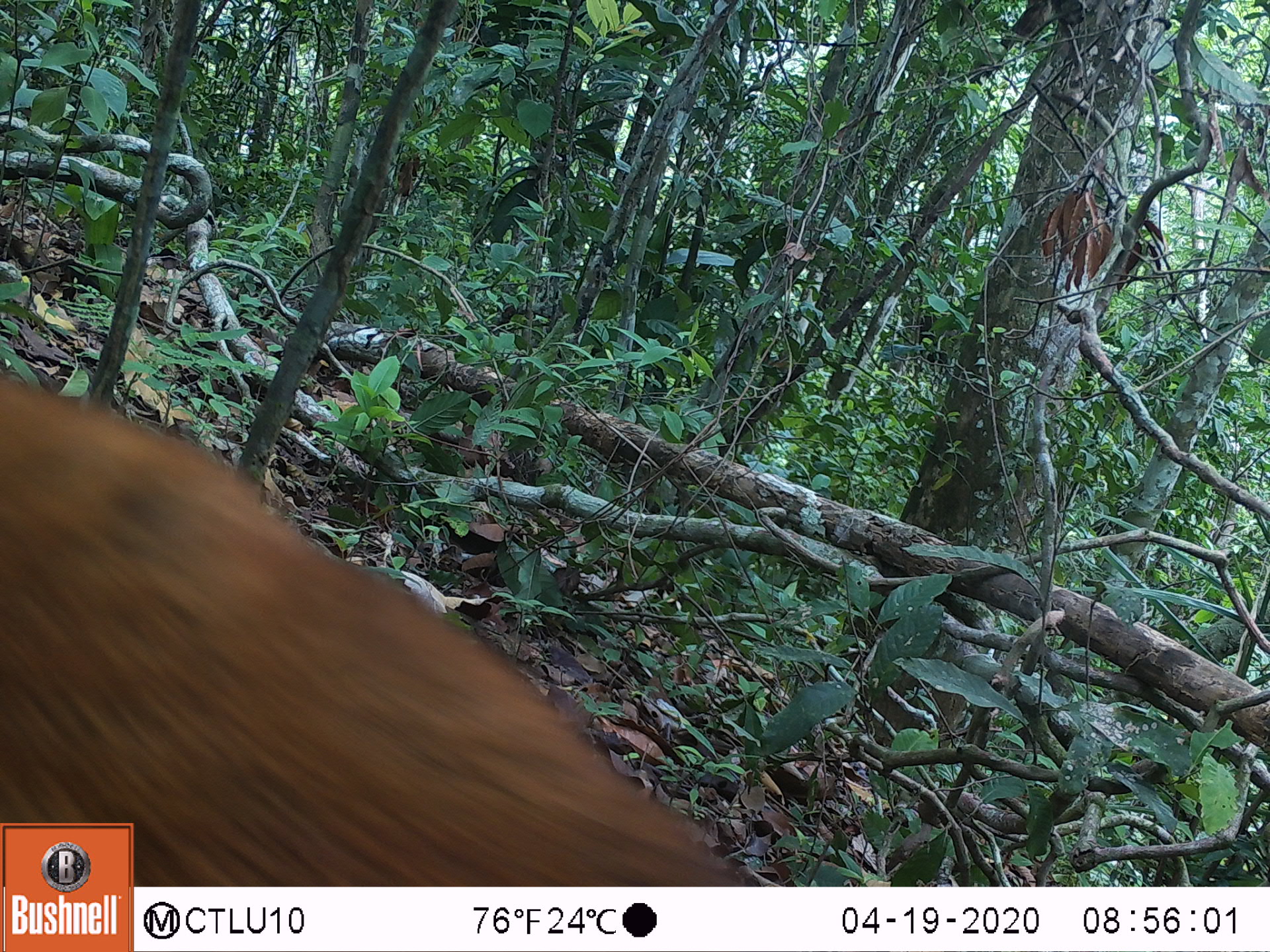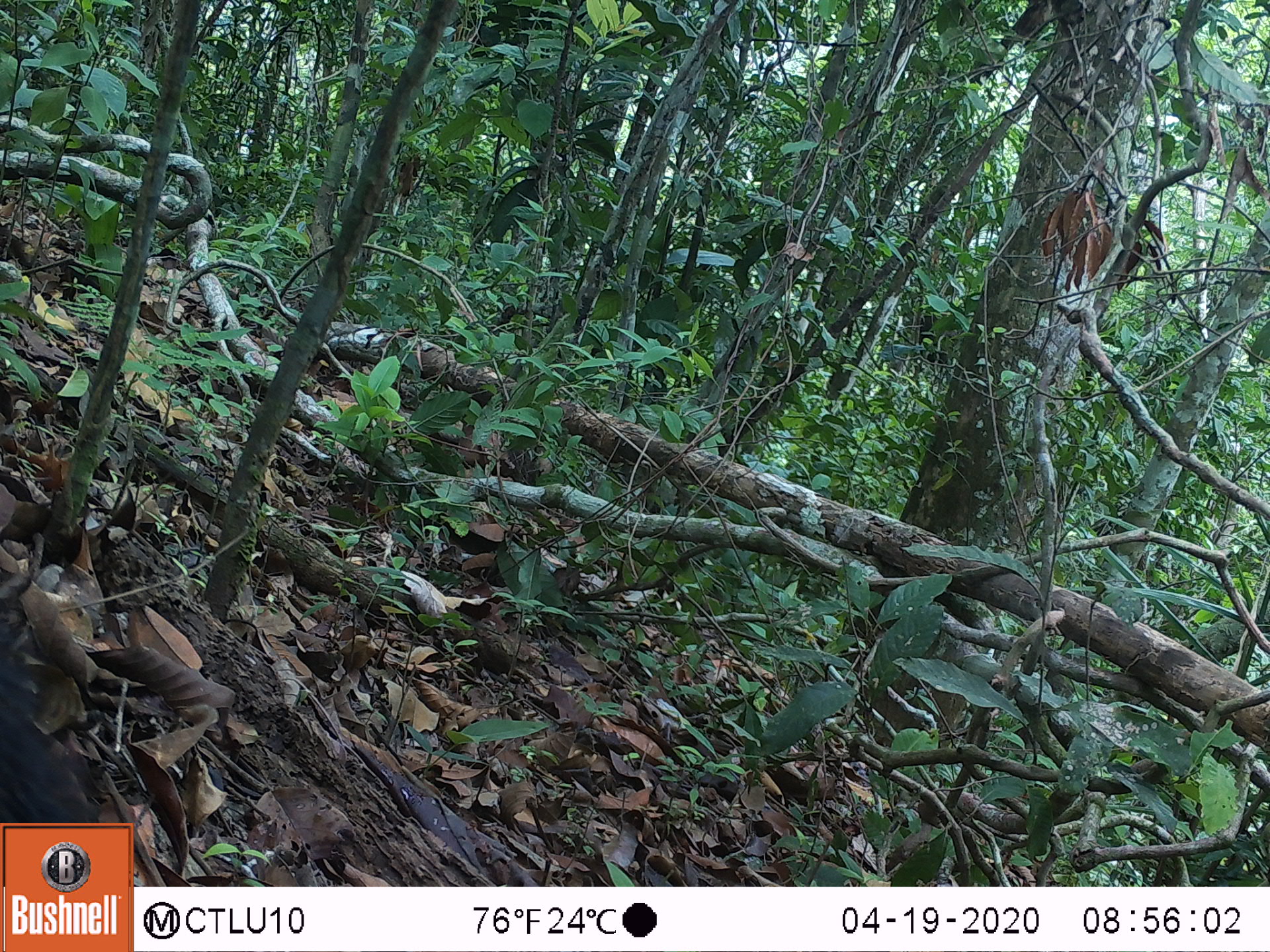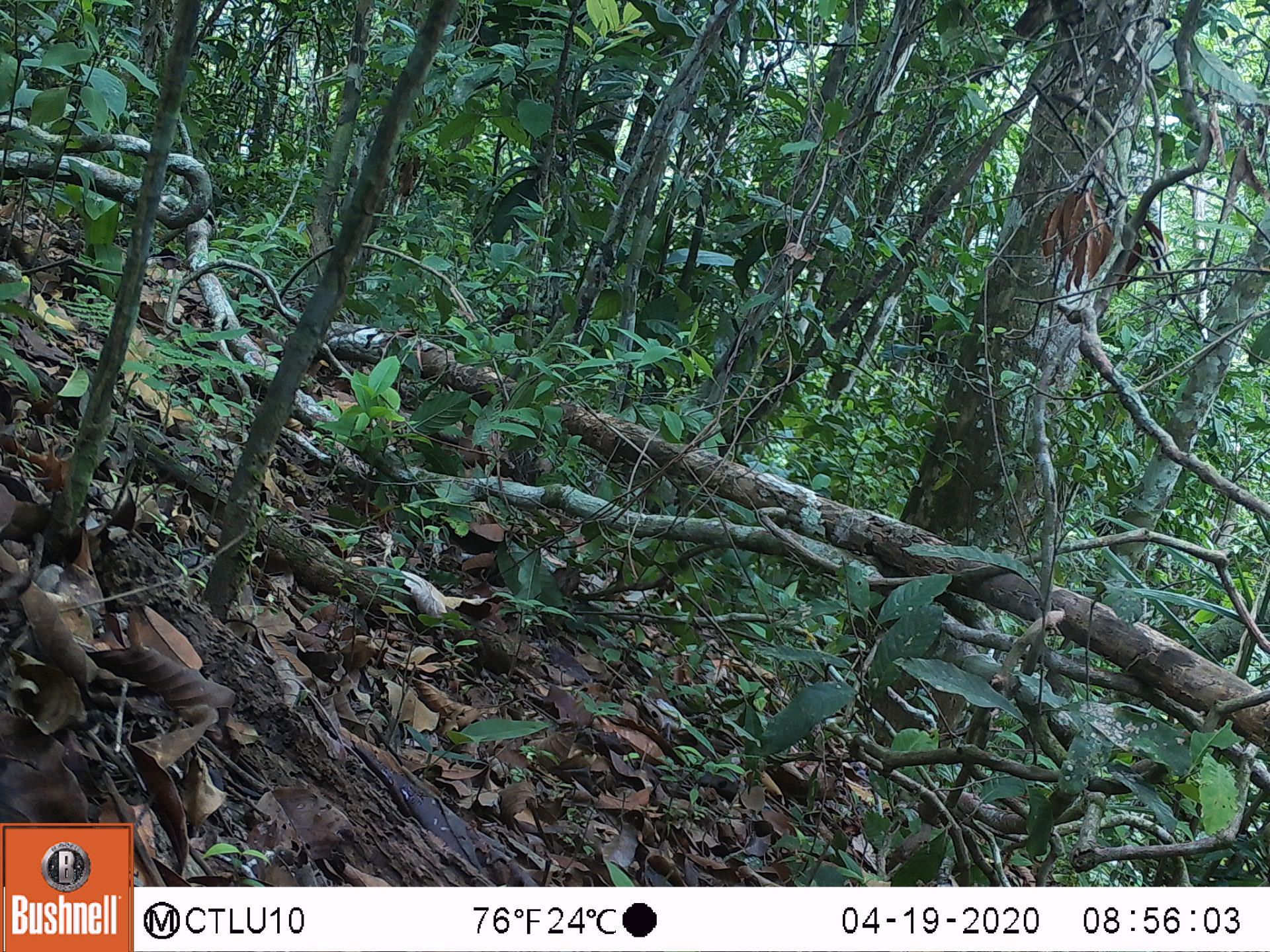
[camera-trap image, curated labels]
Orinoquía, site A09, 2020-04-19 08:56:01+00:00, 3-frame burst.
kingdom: Animalia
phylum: Chordata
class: Mammalia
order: Carnivora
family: Procyonidae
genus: Nasua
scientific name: Nasua nasua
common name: south american coati